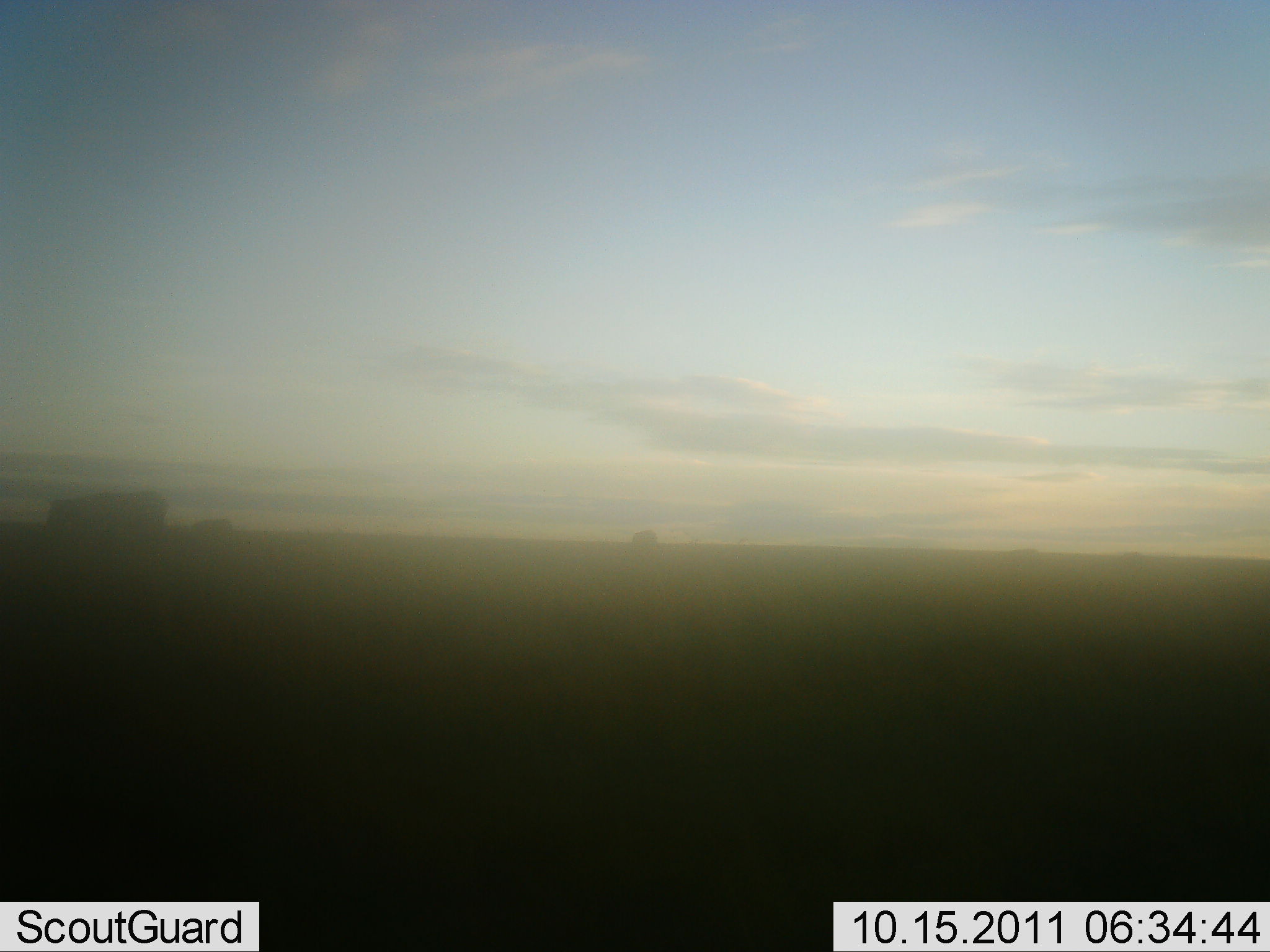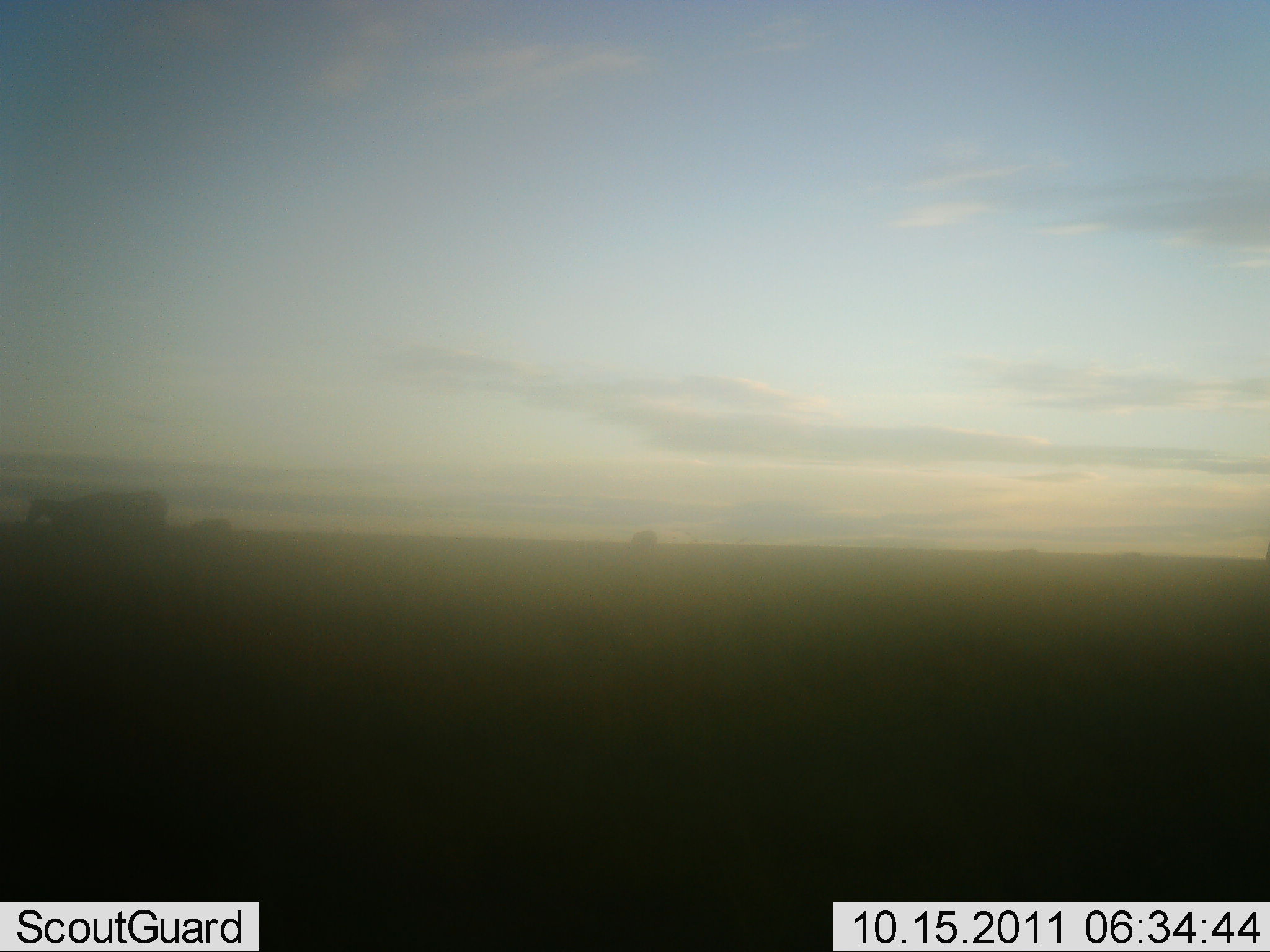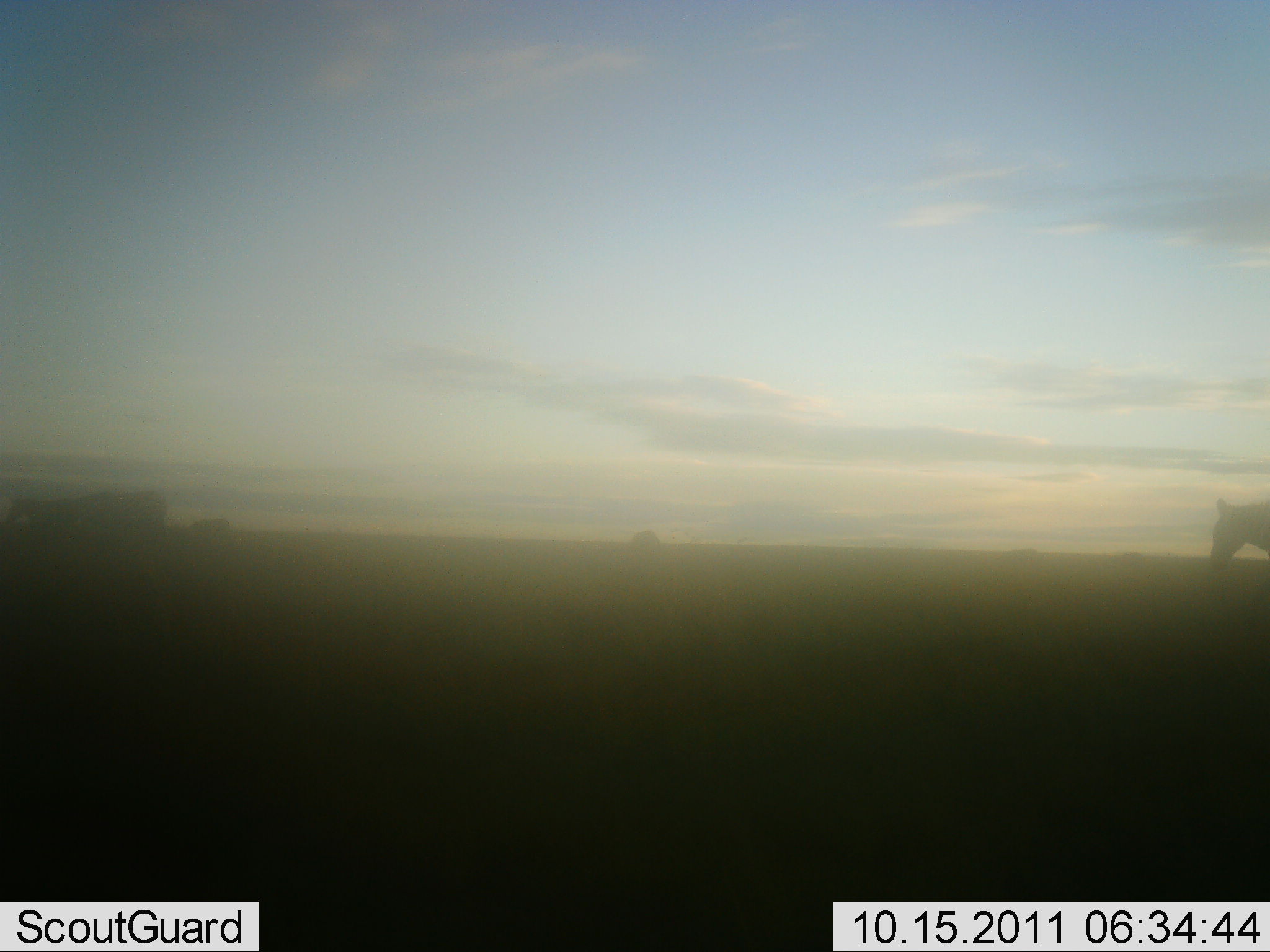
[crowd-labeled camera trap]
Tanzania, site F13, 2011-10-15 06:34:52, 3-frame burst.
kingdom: Animalia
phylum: Chordata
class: Mammalia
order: Perissodactyla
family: Equidae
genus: Equus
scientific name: Equus quagga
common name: plains zebra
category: zebra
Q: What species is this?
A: Zebra (plains zebra) (Equus quagga).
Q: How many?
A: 2.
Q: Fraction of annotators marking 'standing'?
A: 10%.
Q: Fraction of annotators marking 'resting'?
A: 0%.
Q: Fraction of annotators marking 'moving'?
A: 90%.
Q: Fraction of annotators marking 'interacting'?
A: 0%.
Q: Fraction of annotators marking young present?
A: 0%.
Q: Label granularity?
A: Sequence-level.